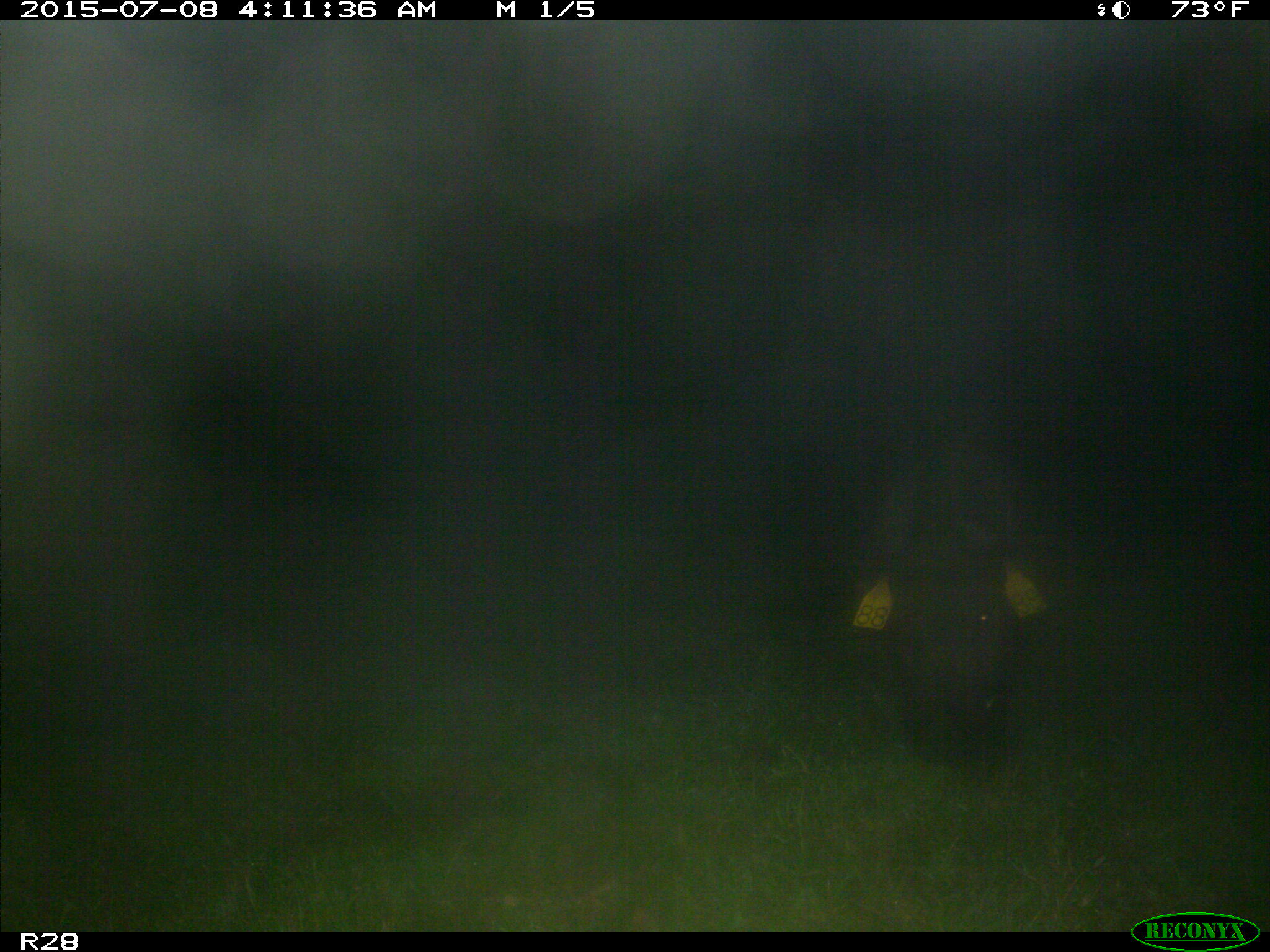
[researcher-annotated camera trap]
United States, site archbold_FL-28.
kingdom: Animalia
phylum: Chordata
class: Mammalia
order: Artiodactyla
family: Suidae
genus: Sus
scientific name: Sus scrofa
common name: wild boar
Sus scrofa (wild boar).